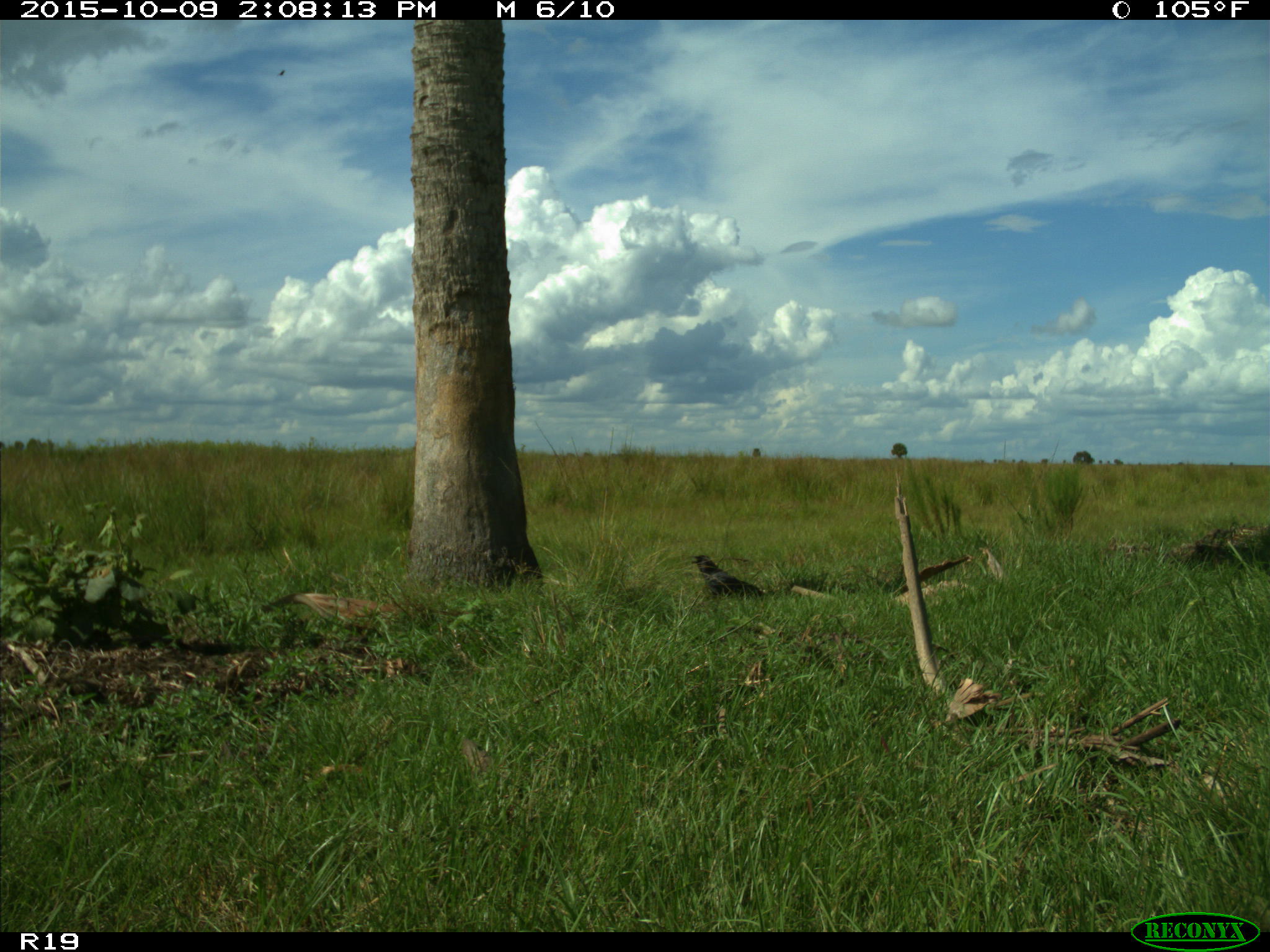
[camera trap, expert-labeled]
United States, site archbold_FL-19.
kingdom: Animalia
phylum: Chordata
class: Aves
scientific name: Aves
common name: birds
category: unidentified bird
Unidentified bird (birds) (Aves).